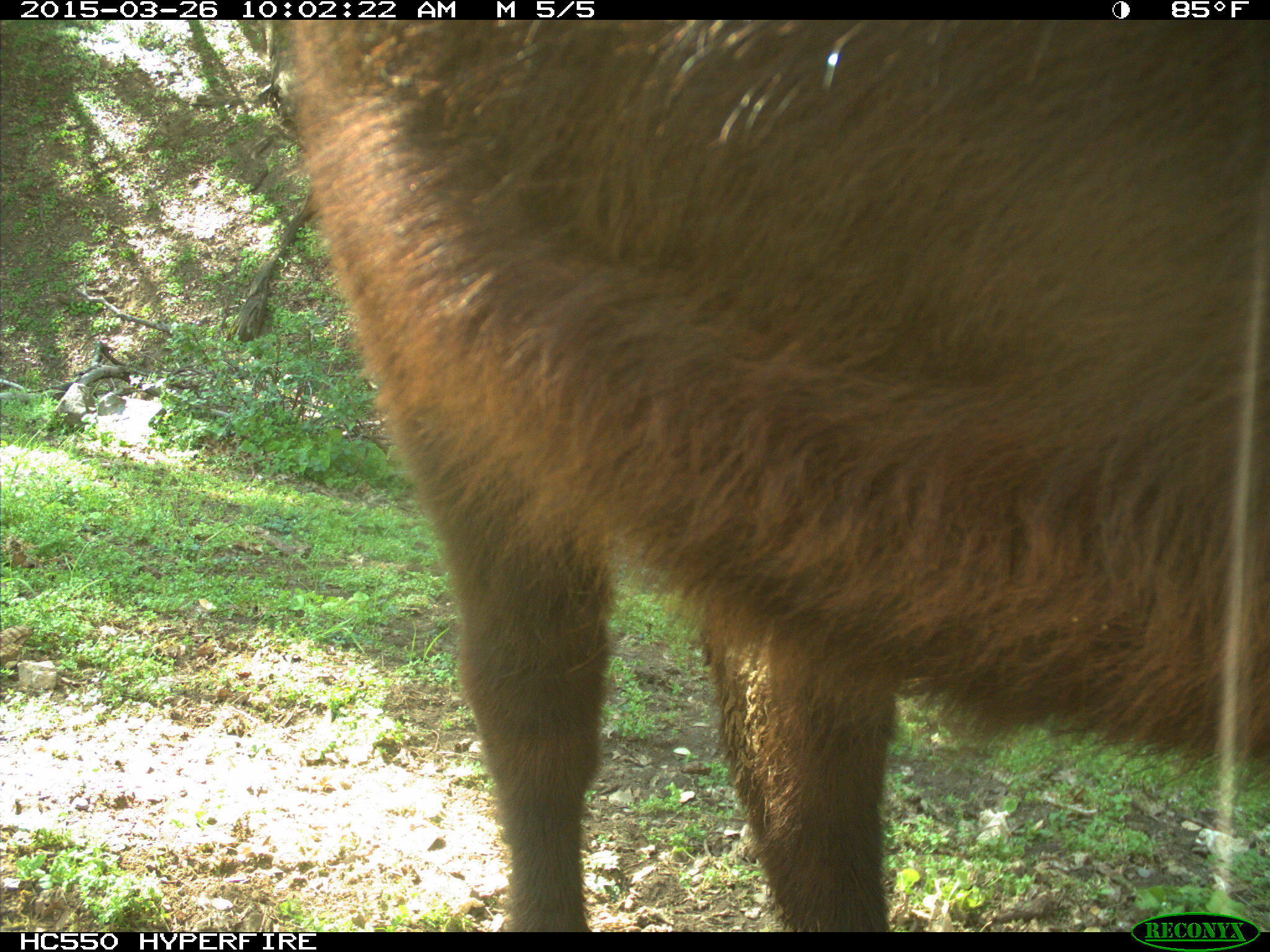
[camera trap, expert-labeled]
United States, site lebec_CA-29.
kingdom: Animalia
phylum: Chordata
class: Mammalia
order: Artiodactyla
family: Bovidae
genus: Bos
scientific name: Bos taurus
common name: domestic cow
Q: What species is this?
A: Bos taurus (domestic cow).